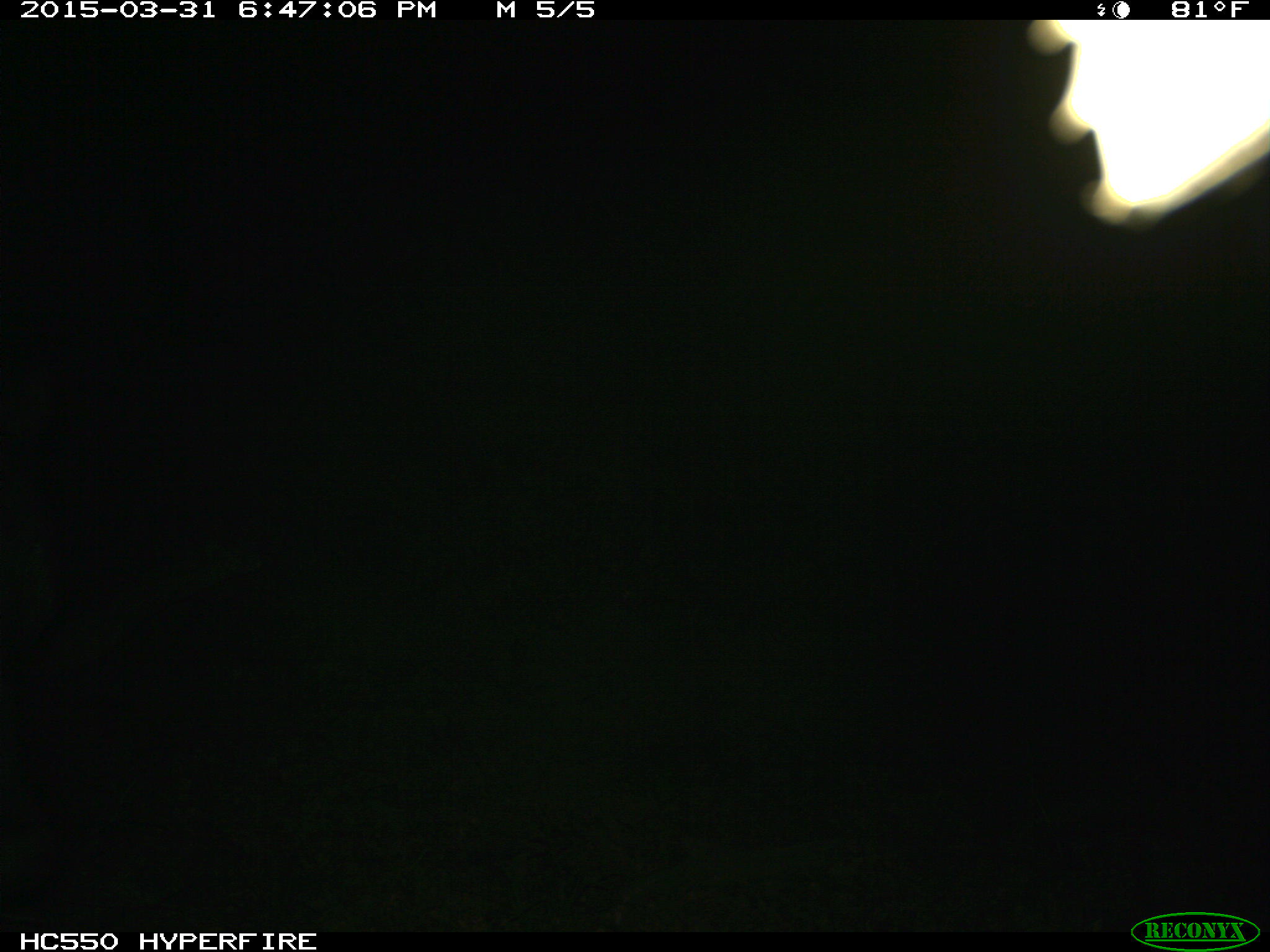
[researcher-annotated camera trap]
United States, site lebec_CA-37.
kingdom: Animalia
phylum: Chordata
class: Mammalia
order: Artiodactyla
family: Bovidae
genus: Bos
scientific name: Bos taurus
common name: domestic cow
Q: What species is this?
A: Bos taurus (domestic cow).